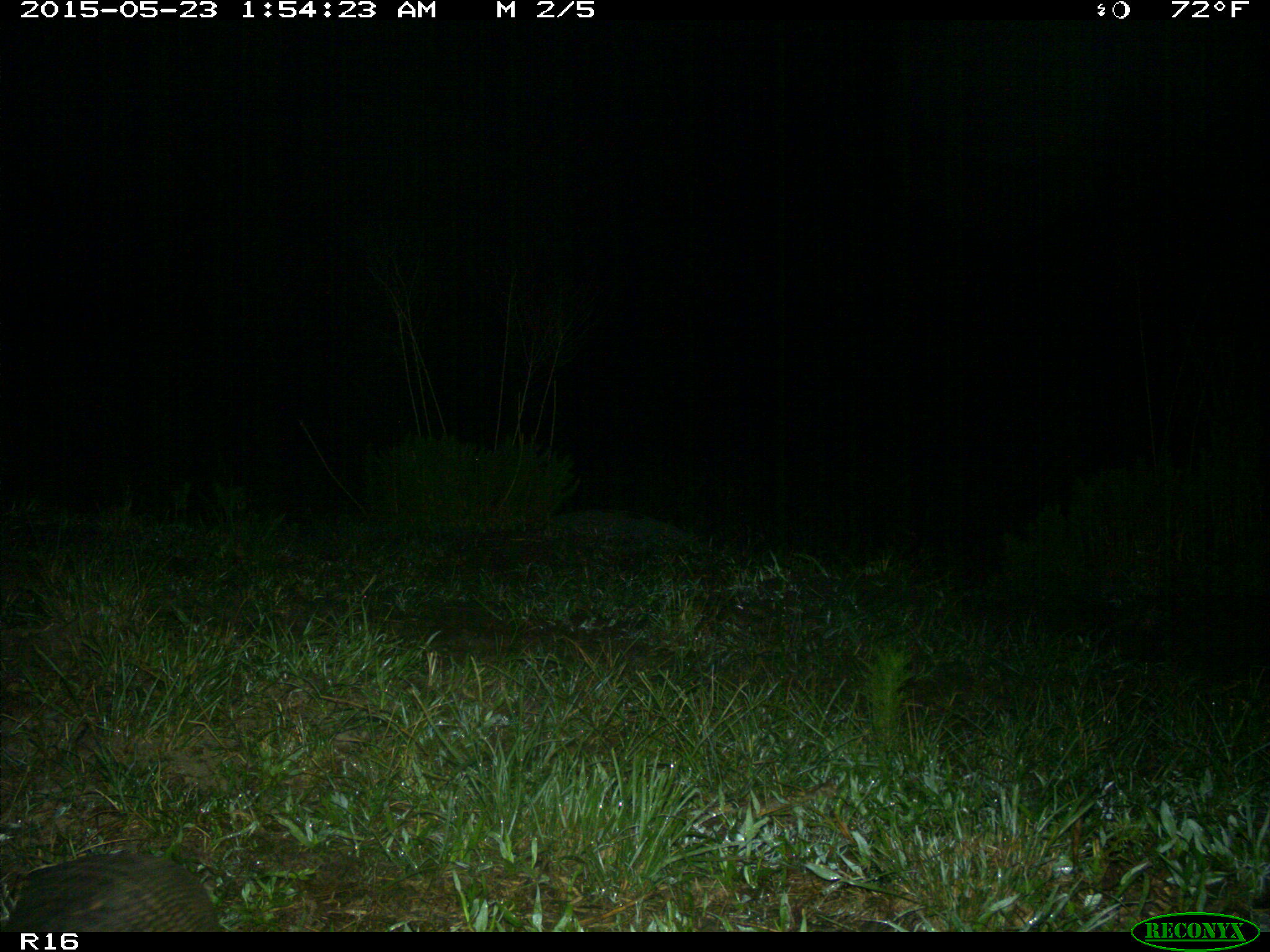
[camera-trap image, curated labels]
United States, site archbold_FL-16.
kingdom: Animalia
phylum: Chordata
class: Mammalia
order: Cingulata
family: Dasypodidae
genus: Dasypus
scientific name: Dasypus novemcinctus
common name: nine-banded armadillo